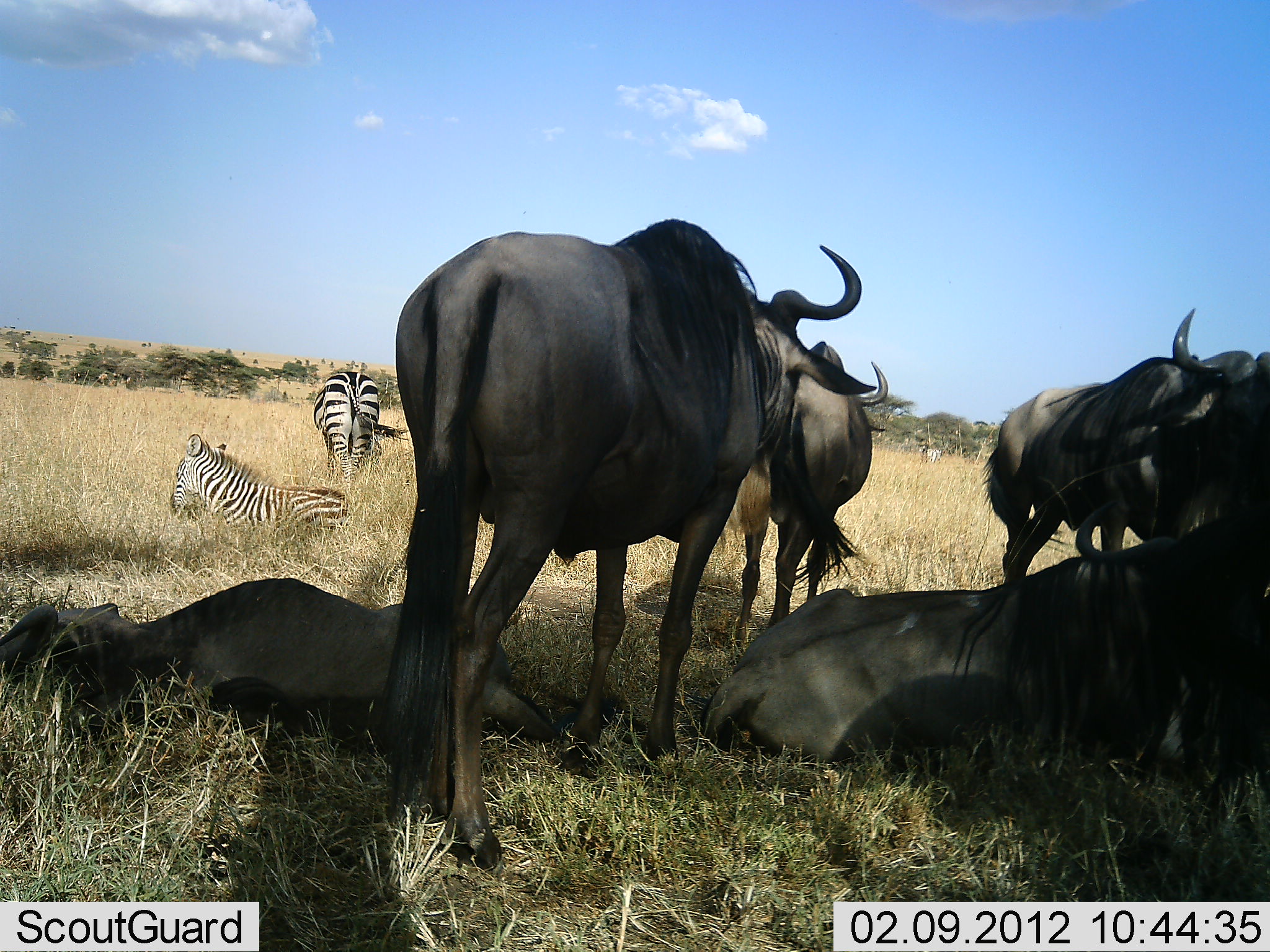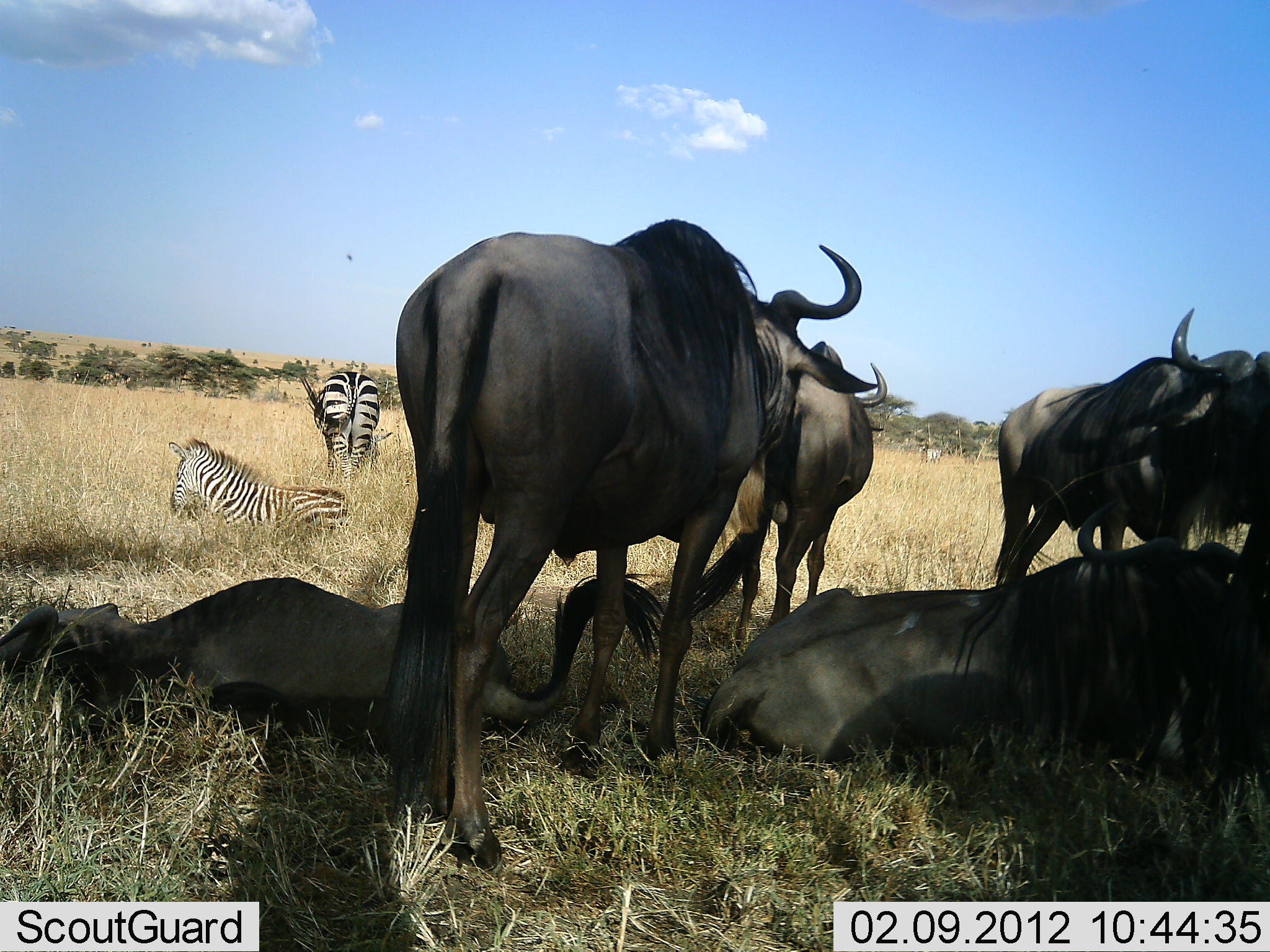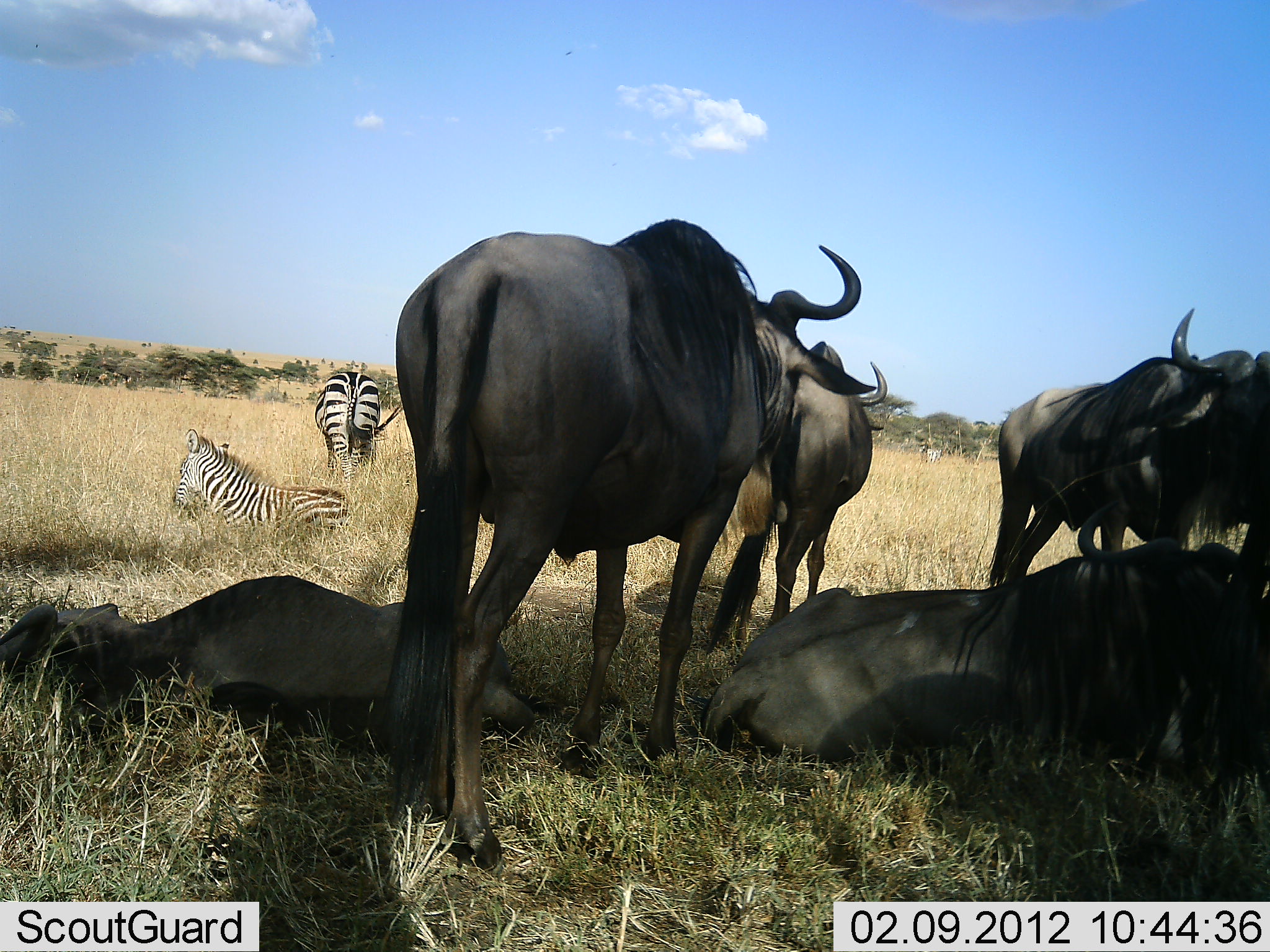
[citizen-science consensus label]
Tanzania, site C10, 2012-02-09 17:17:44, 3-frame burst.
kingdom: Animalia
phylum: Chordata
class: Mammalia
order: Artiodactyla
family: Bovidae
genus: Connochaetes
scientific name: Connochaetes taurinus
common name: blue wildebeest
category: wildebeest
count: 6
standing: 86%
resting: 97%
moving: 0%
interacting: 7%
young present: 0%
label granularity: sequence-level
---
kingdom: Animalia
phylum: Chordata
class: Mammalia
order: Perissodactyla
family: Equidae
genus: Equus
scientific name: Equus quagga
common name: plains zebra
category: zebra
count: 2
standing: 74%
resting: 100%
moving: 0%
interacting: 0%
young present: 4%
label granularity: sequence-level